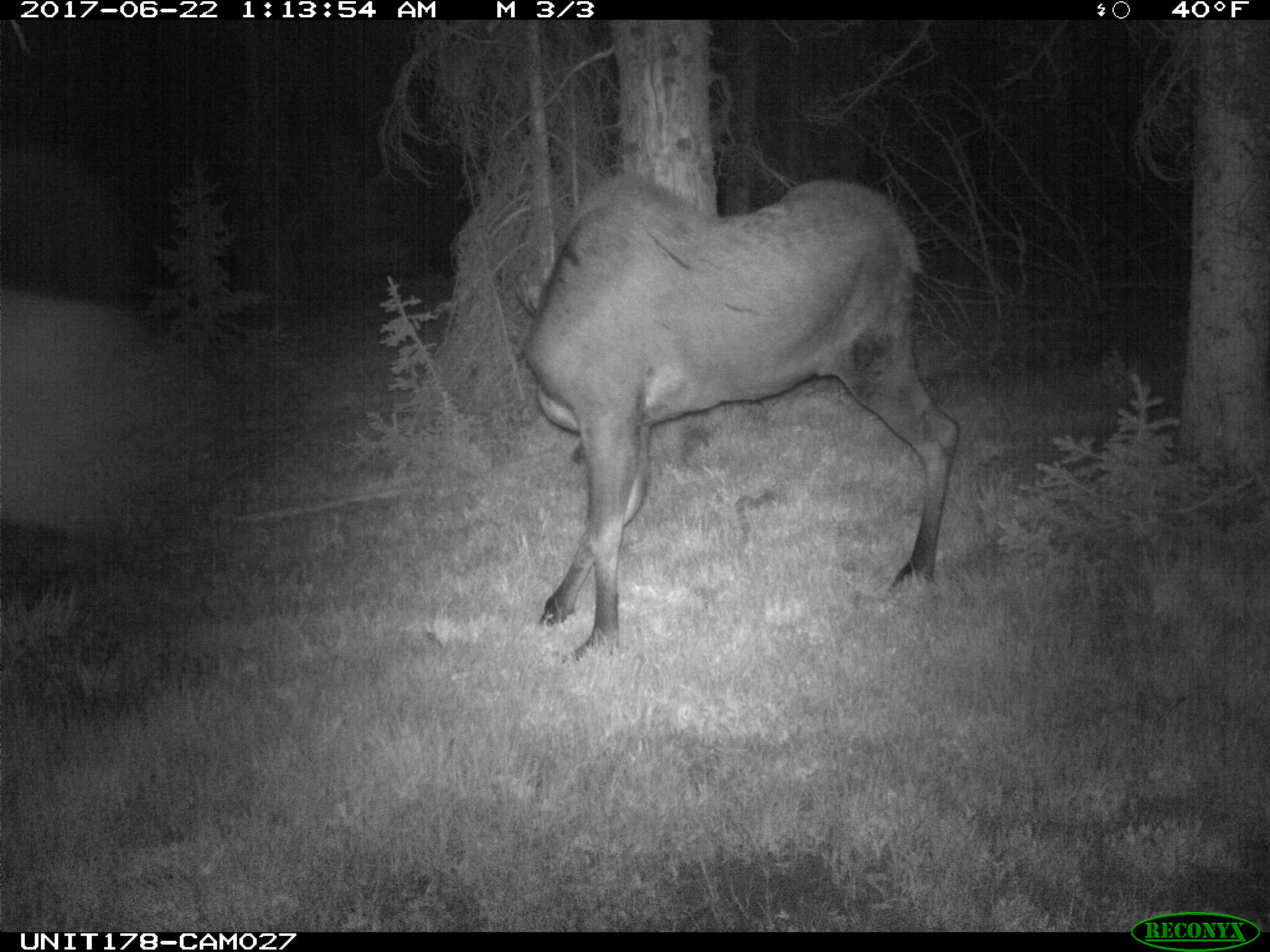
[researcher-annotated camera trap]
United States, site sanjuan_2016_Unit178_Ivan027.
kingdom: Animalia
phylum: Chordata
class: Mammalia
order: Artiodactyla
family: Cervidae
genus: Alces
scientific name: Alces alces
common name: moose